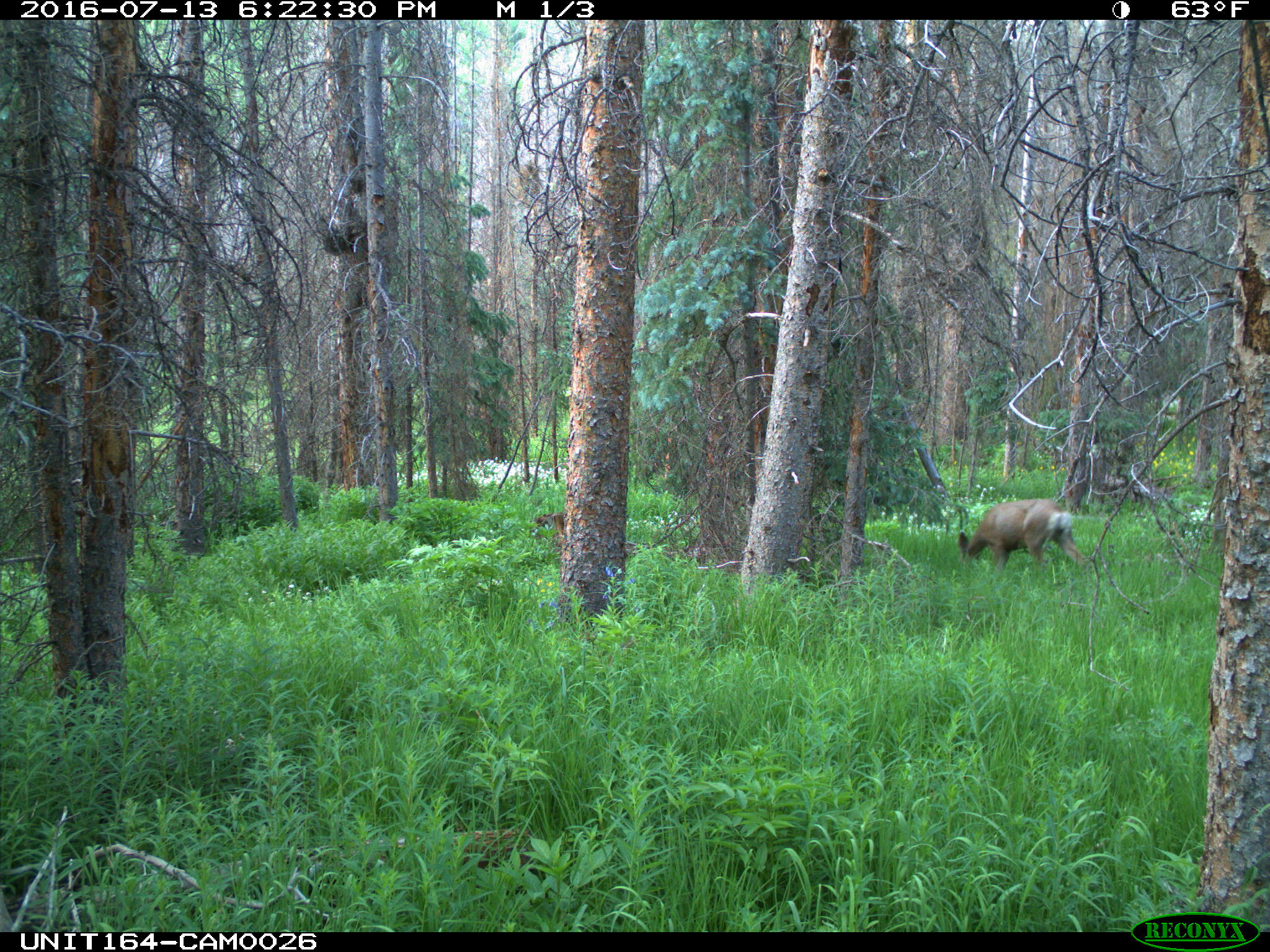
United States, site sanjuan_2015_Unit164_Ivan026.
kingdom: Animalia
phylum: Chordata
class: Mammalia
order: Artiodactyla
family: Cervidae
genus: Odocoileus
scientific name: Odocoileus hemionus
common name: mule deer